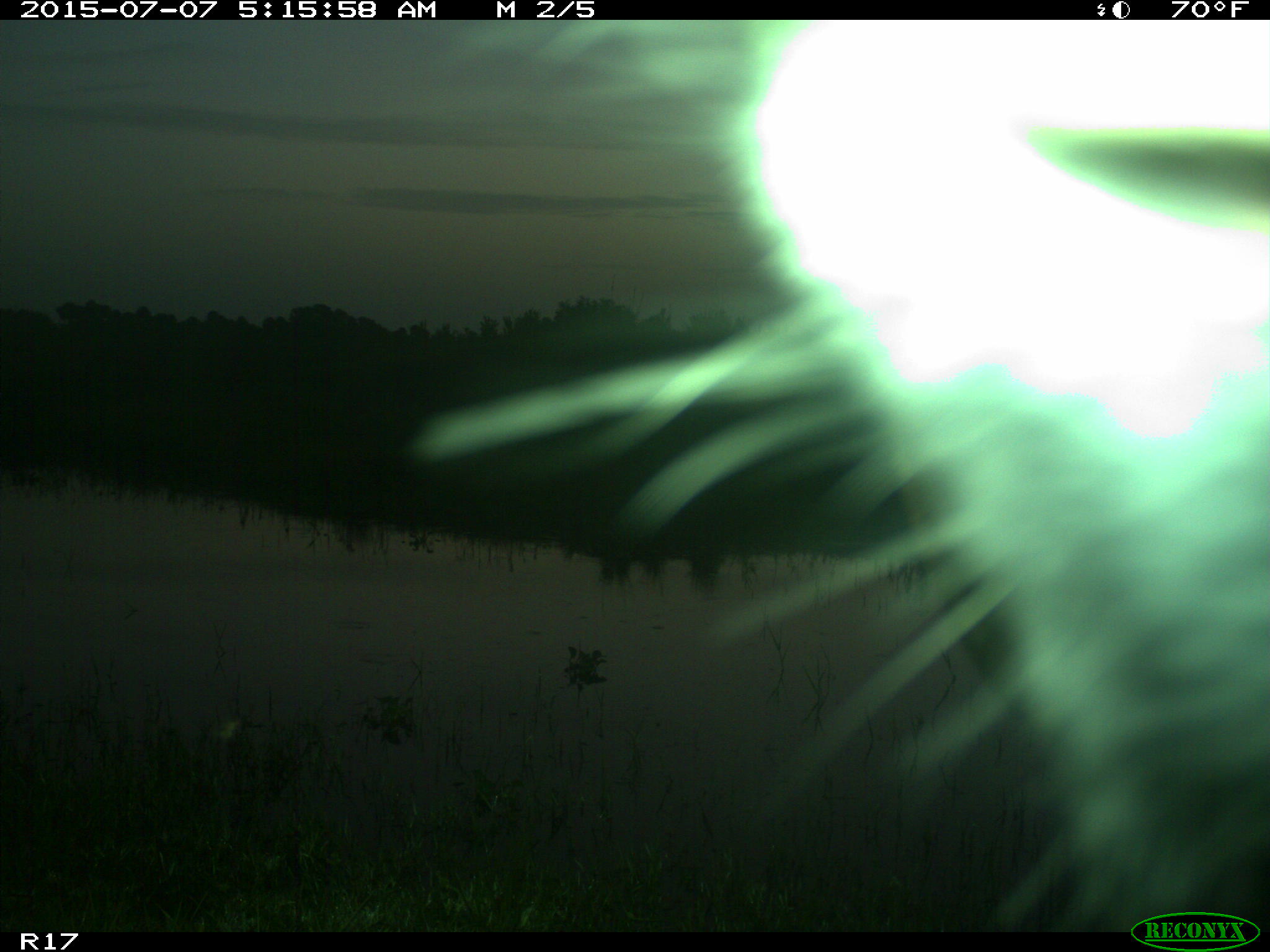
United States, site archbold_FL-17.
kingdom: Animalia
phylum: Chordata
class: Mammalia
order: Artiodactyla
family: Bovidae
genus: Bos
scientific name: Bos taurus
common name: domestic cow